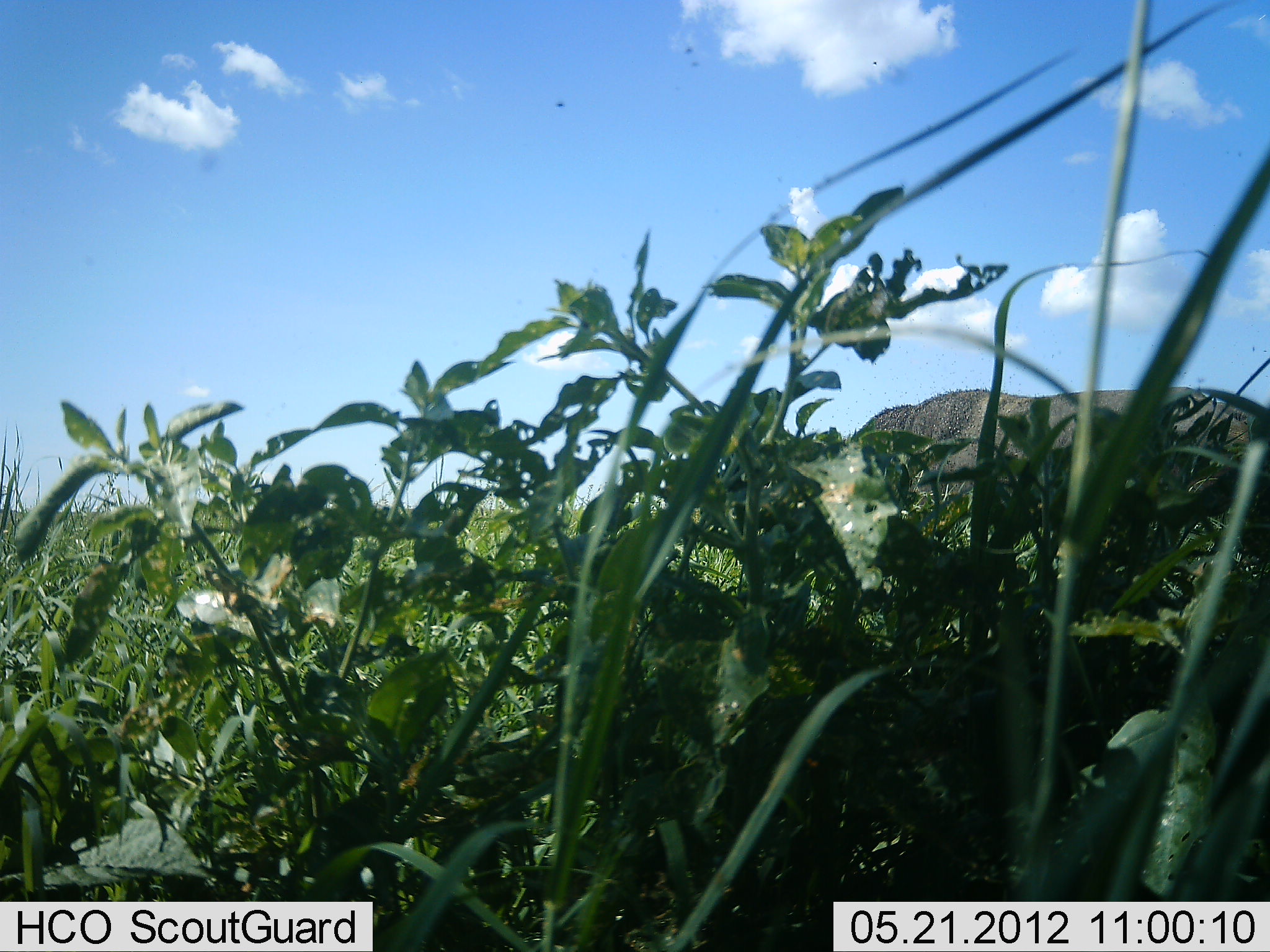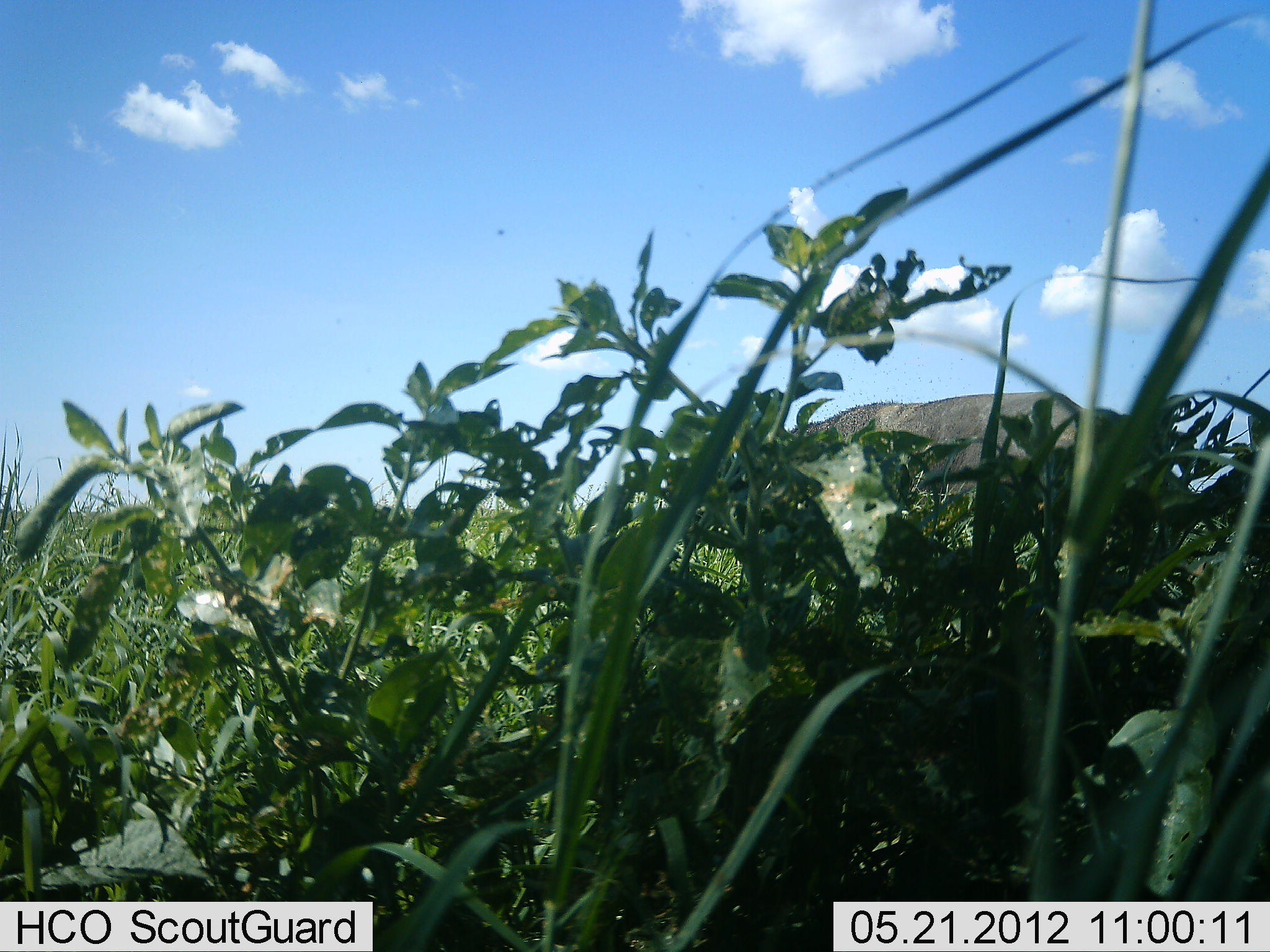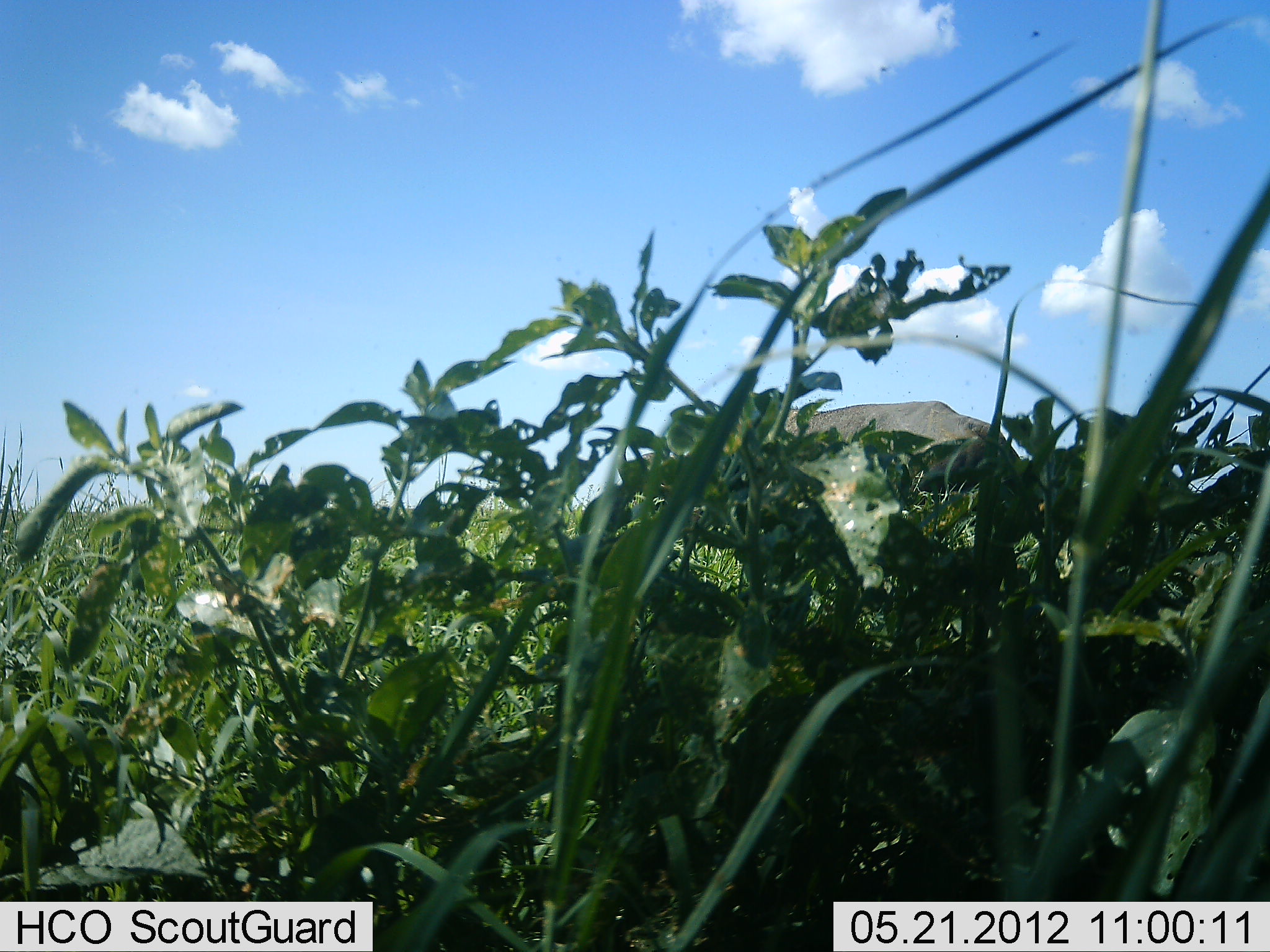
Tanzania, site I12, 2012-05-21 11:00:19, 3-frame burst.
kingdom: Animalia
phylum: Chordata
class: Mammalia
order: Artiodactyla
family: Bovidae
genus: Syncerus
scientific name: Syncerus caffer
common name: cape buffalo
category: buffalo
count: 1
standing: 18%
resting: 0%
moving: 82%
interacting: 0%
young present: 0%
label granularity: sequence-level